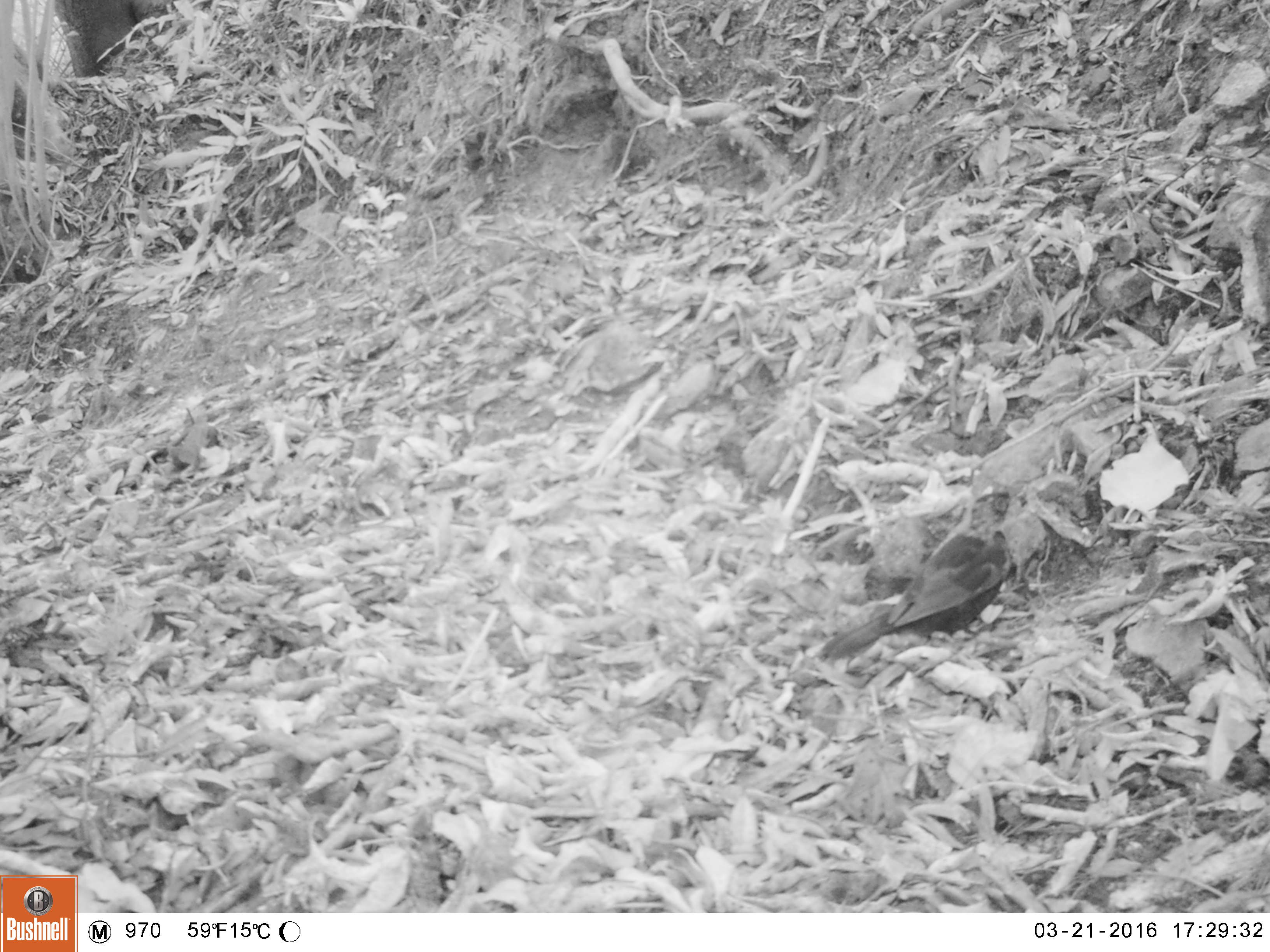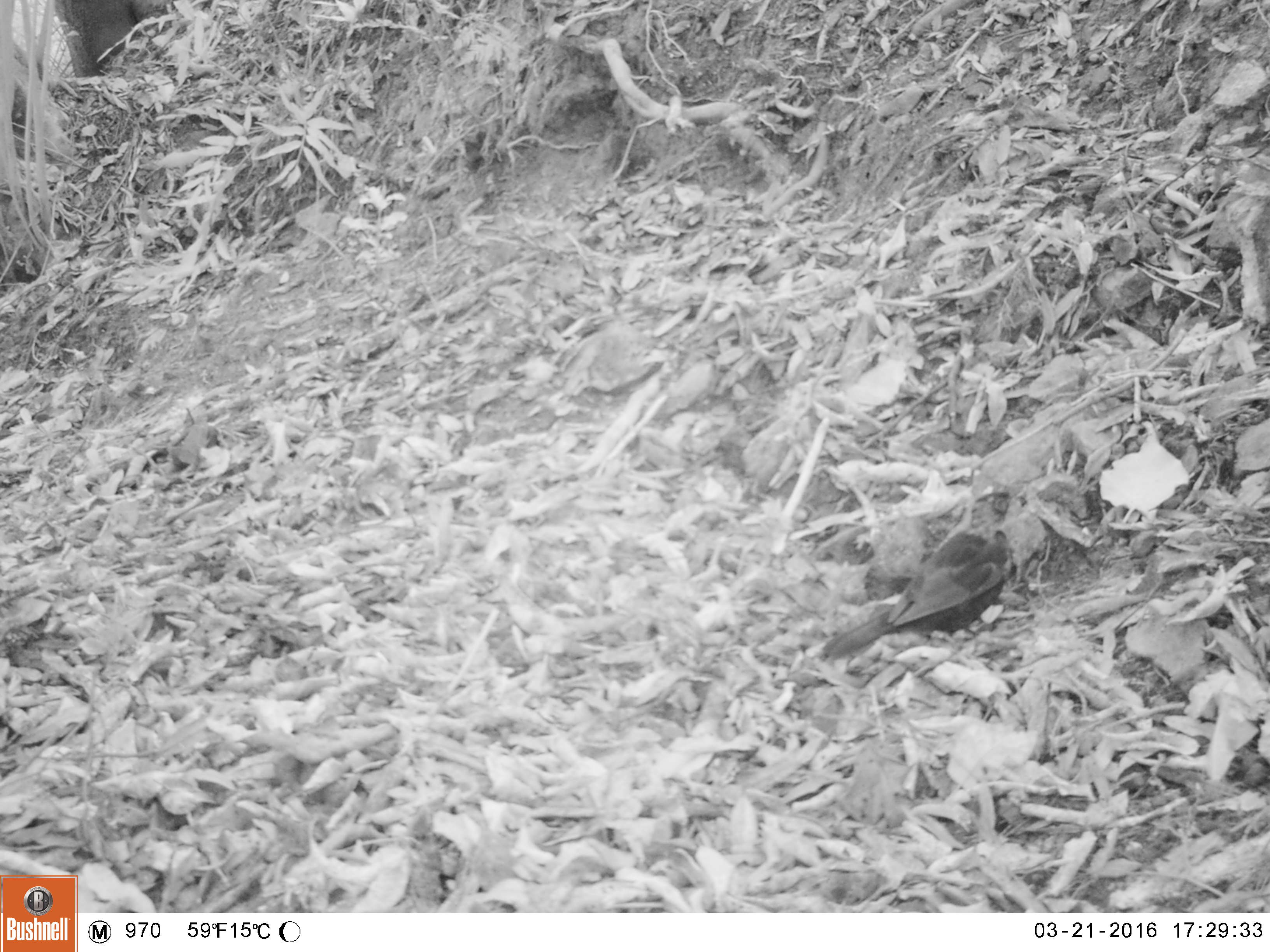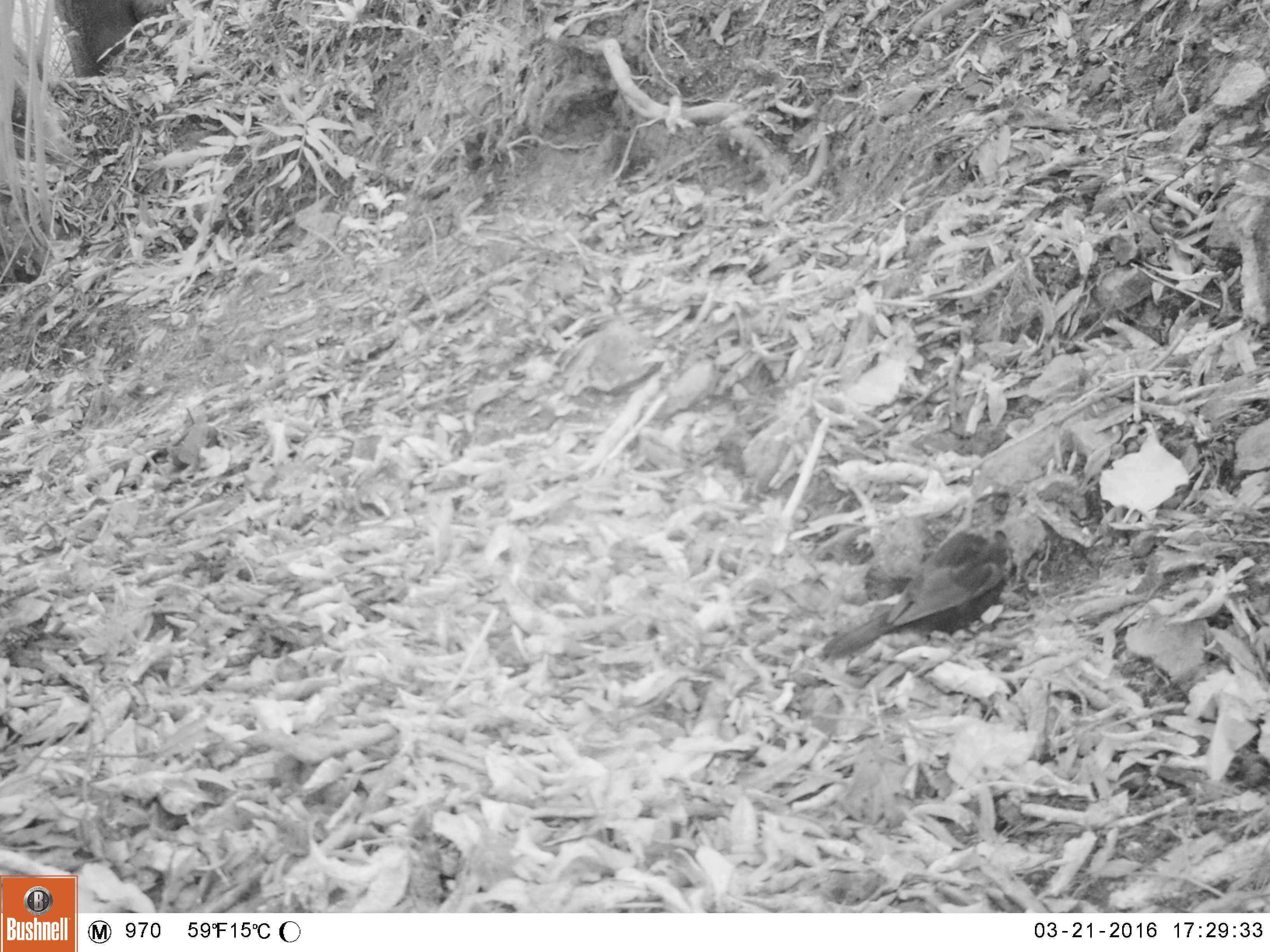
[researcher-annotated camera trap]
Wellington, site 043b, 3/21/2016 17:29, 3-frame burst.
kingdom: Animalia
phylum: Chordata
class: Aves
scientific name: Aves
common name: bird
Bird (Aves).